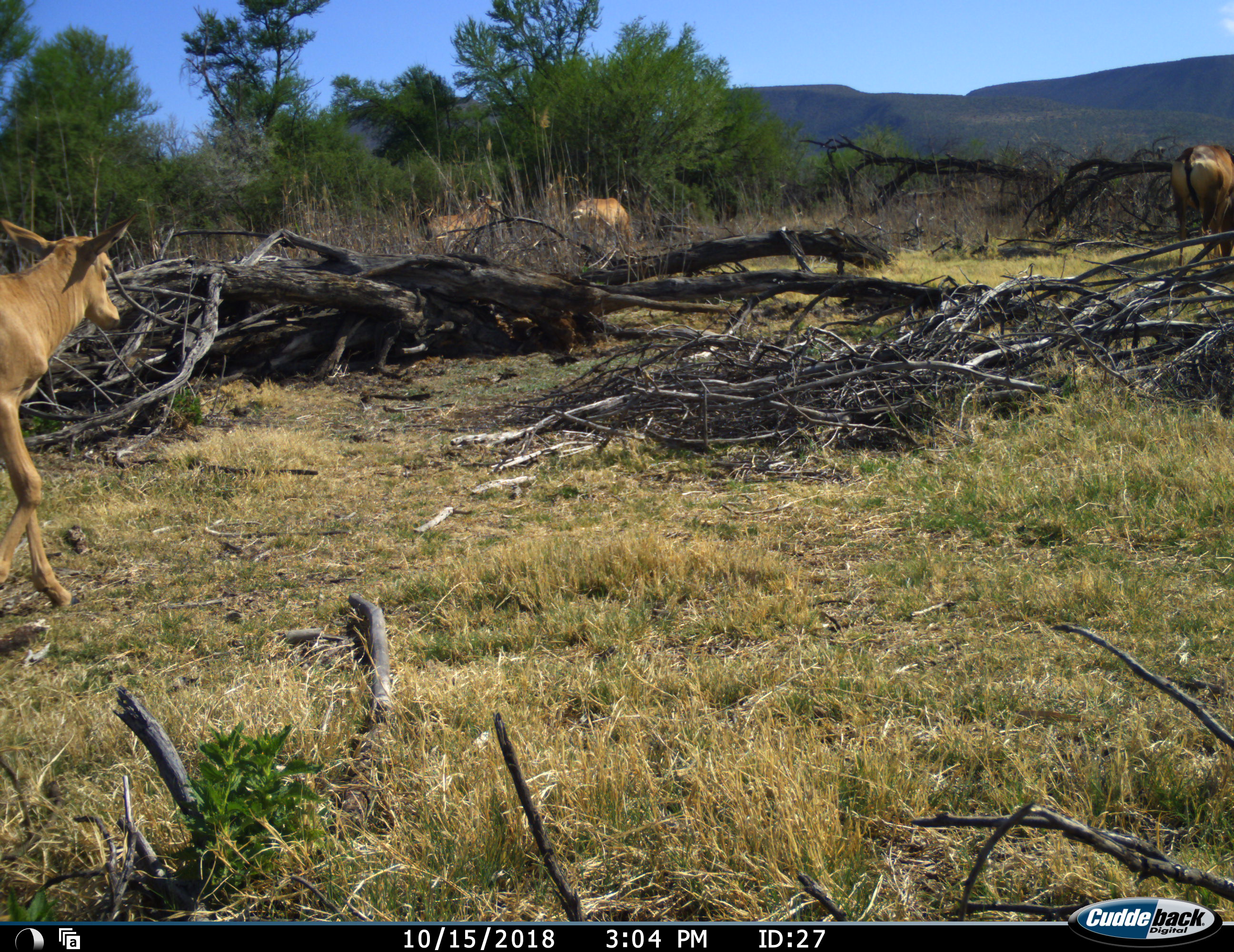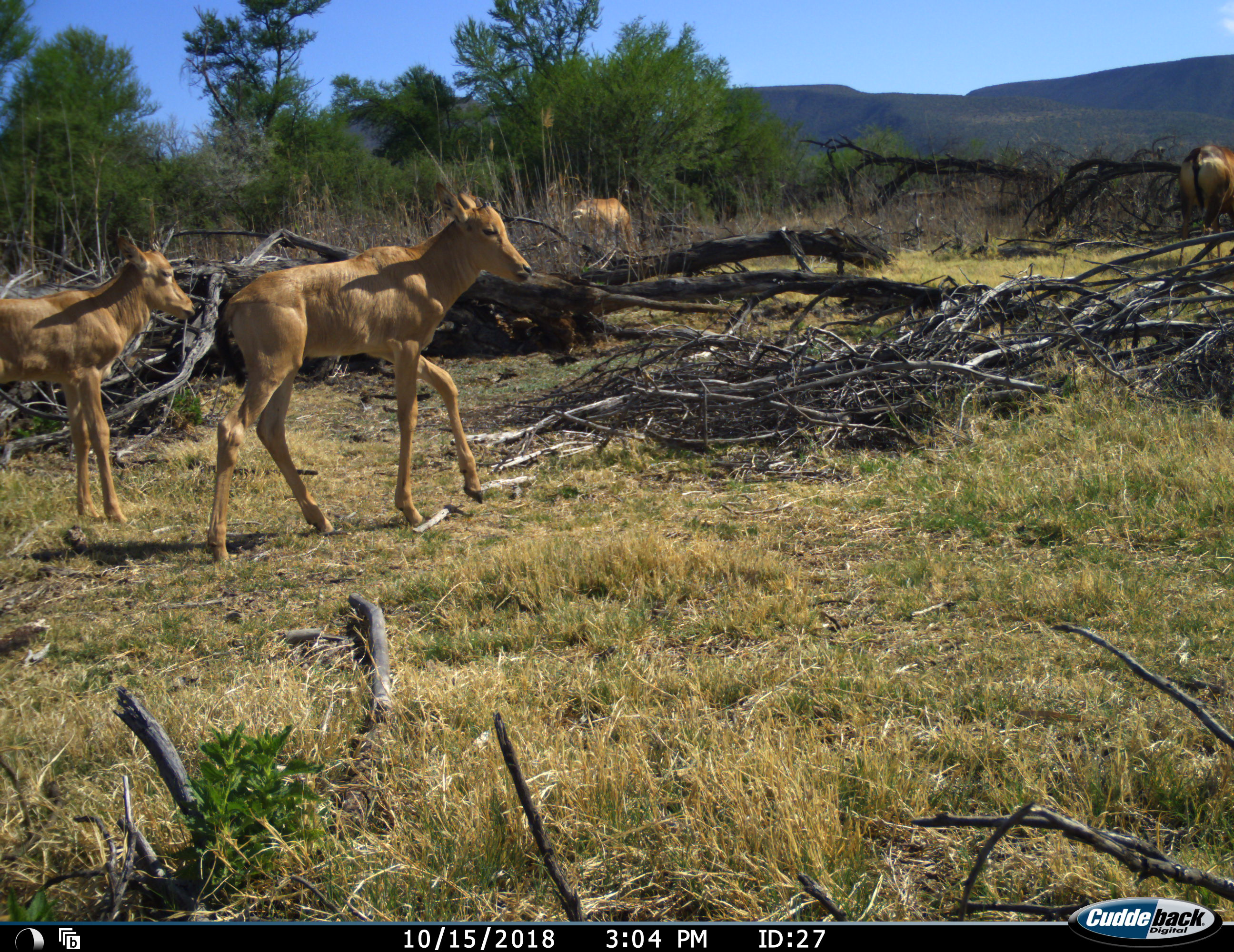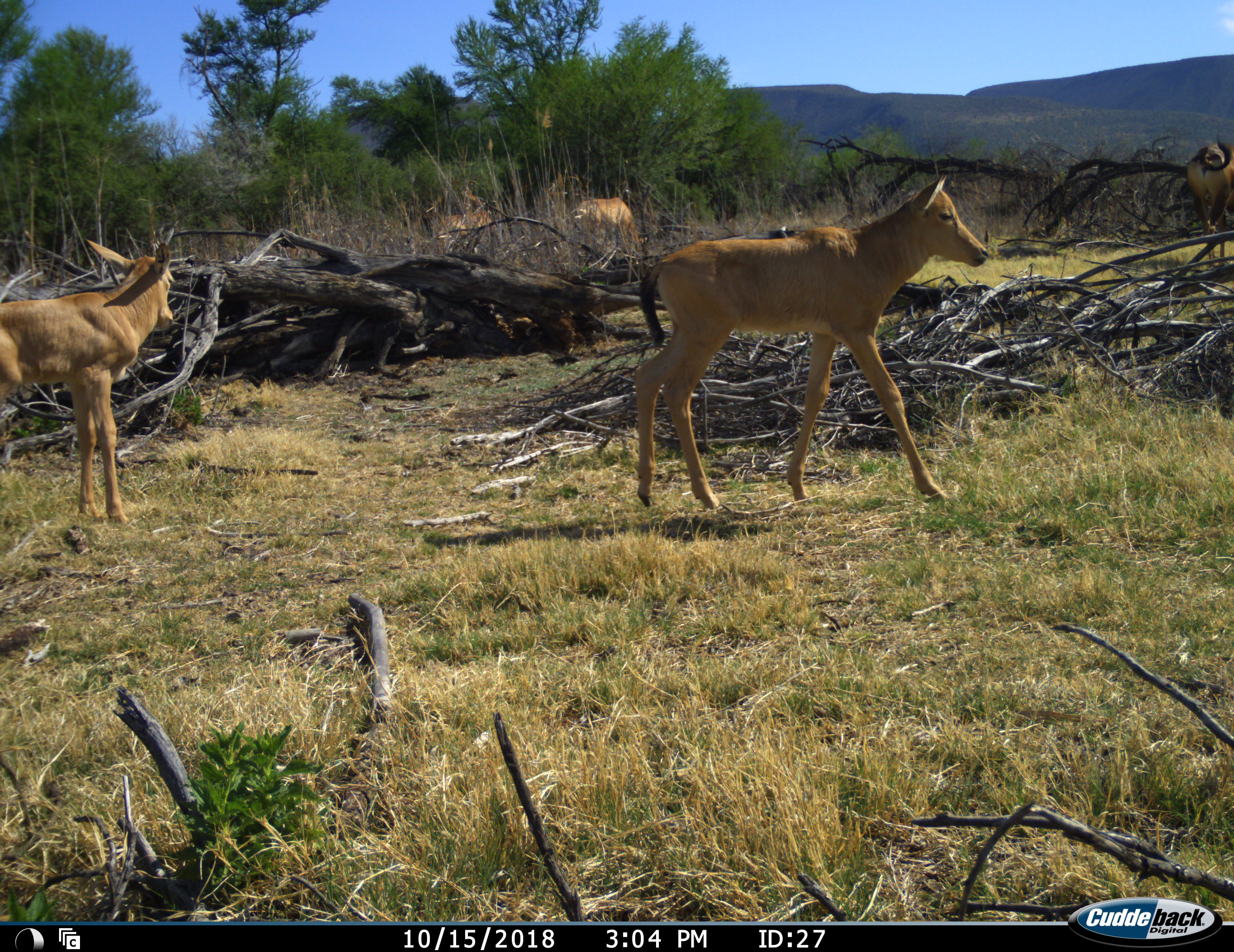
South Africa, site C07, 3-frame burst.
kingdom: Animalia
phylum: Chordata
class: Mammalia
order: Artiodactyla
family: Bovidae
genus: Alcelaphus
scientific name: Alcelaphus buselaphus caama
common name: red hartebeest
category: hartebeestred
Hartebeestred (red hartebeest) (Alcelaphus buselaphus caama), count 5. Behavior (volunteer vote fractions): standing 83%, resting 0%, moving 100%, interacting 0%. Young present (vote fraction): 100%. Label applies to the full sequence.